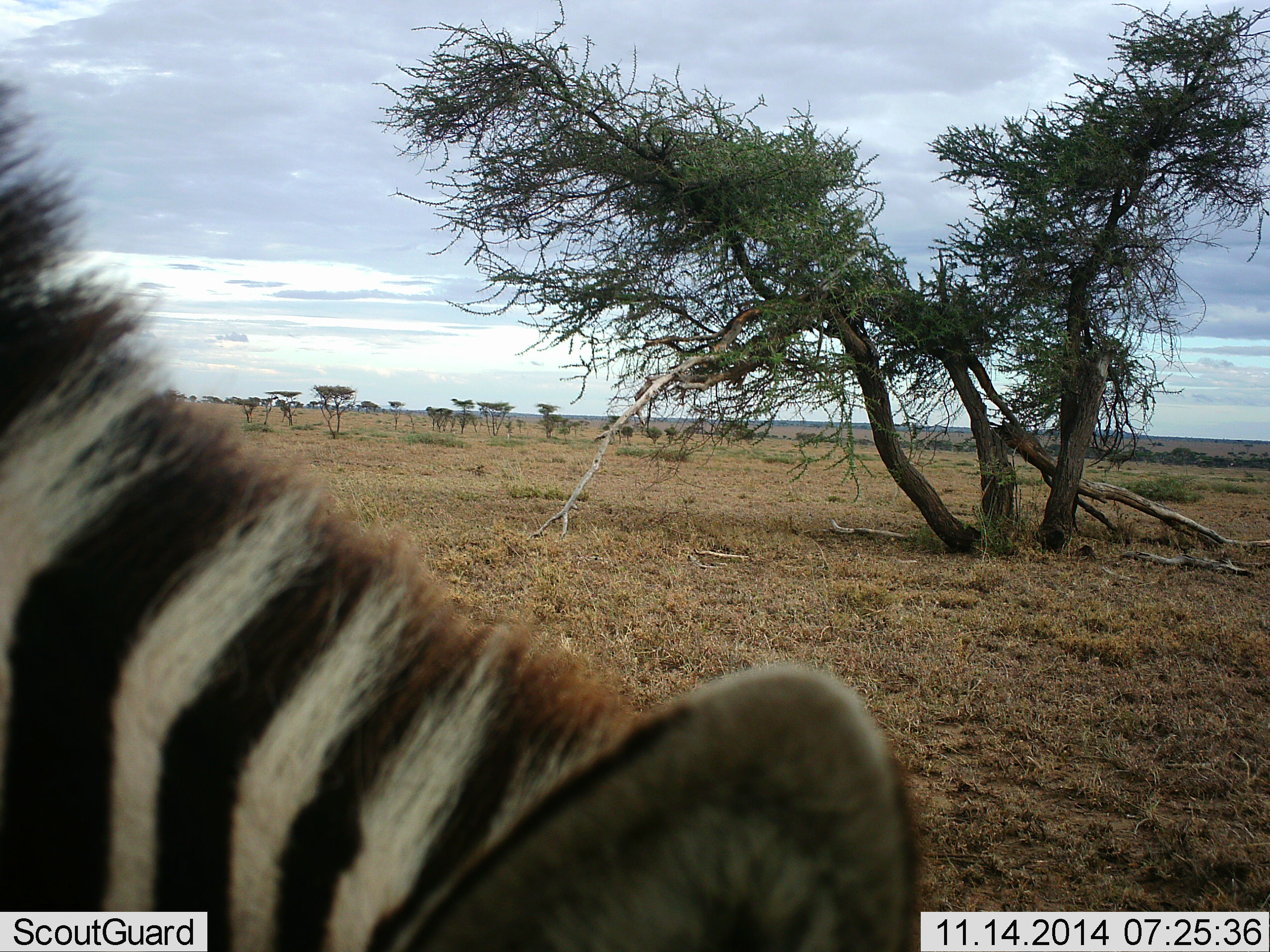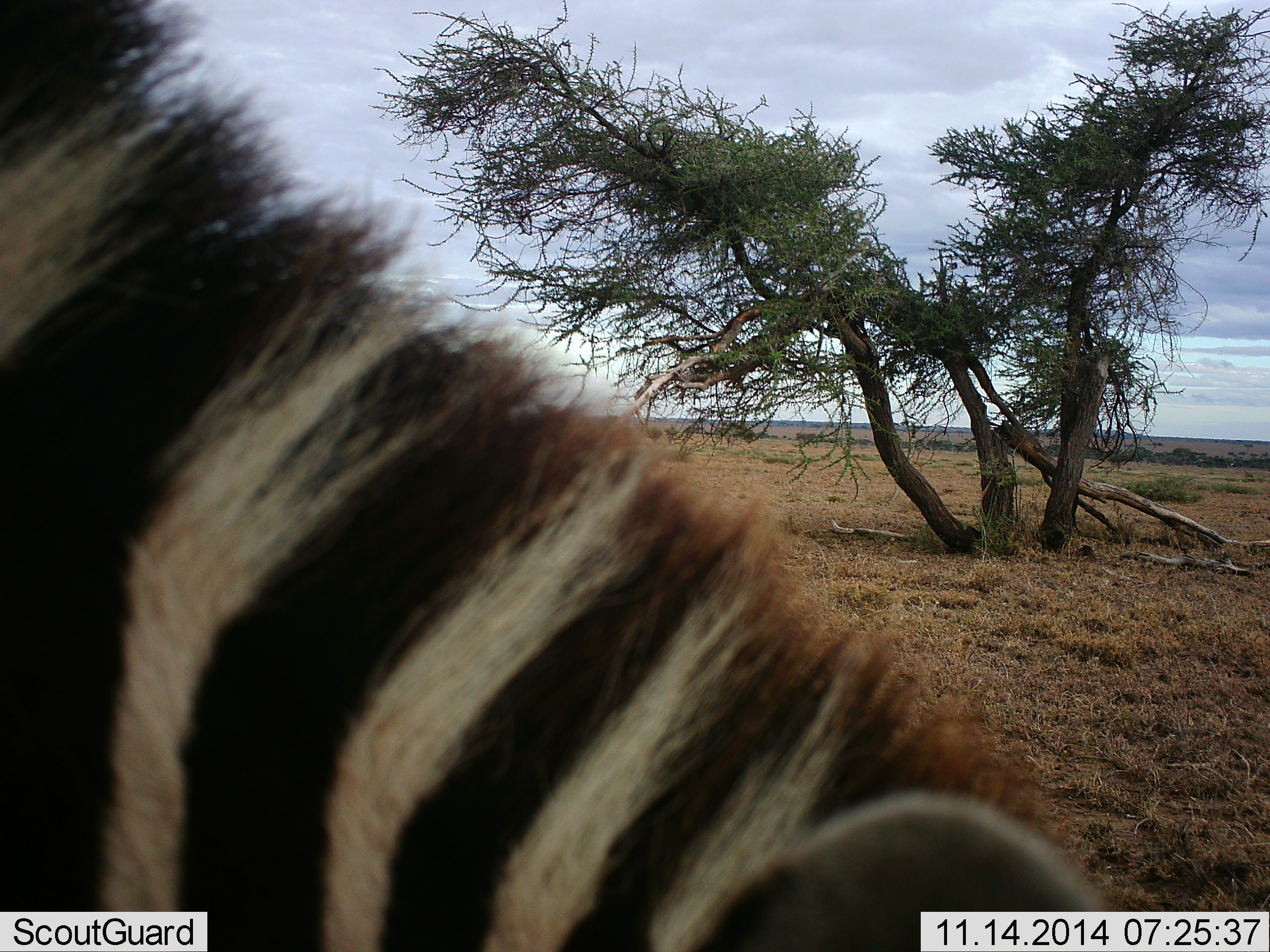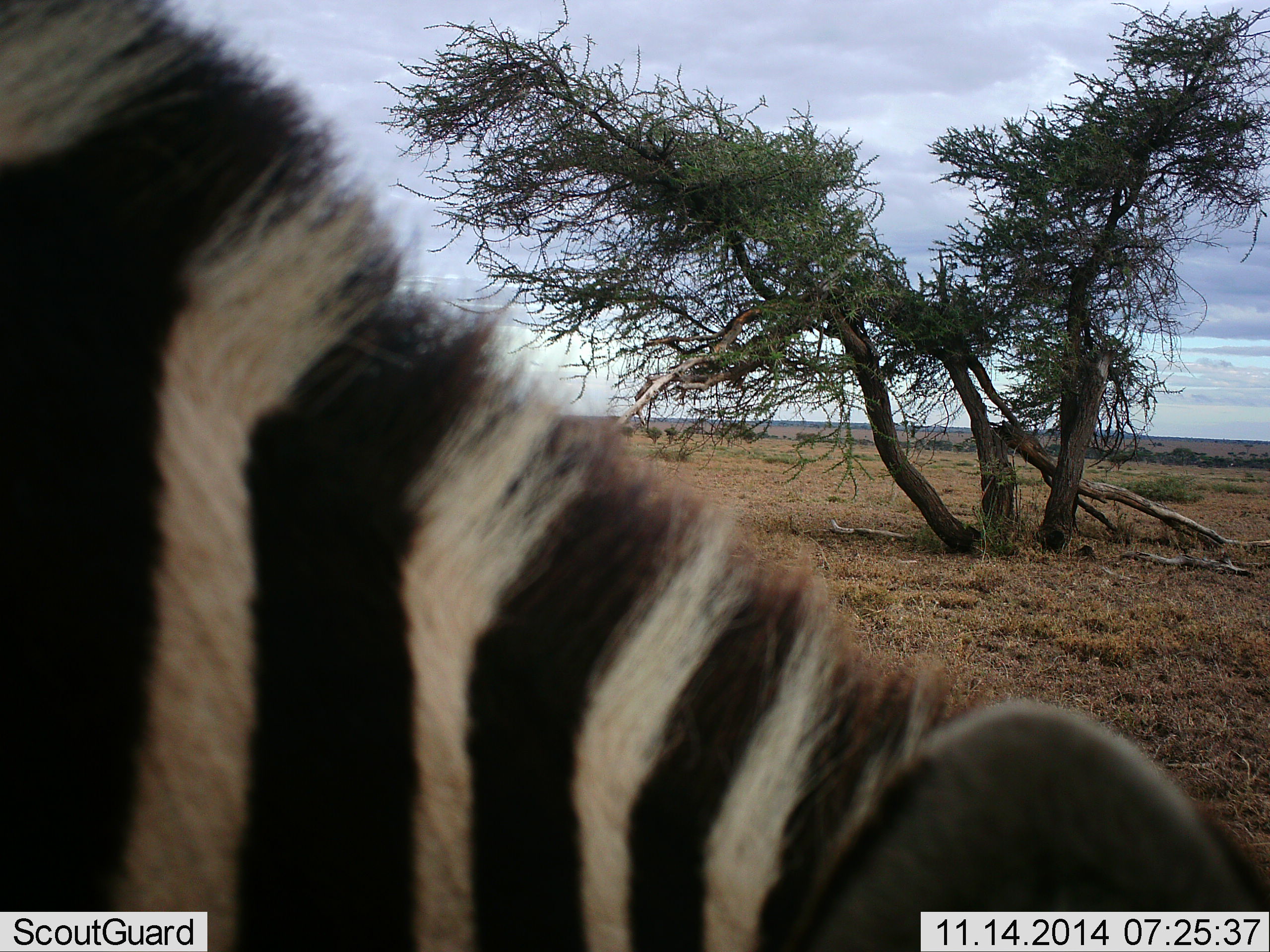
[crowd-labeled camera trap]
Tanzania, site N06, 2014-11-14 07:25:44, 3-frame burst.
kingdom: Animalia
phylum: Chordata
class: Mammalia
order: Perissodactyla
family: Equidae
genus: Equus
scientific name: Equus quagga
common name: plains zebra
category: zebra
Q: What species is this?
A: Zebra (plains zebra) (Equus quagga).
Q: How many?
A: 1.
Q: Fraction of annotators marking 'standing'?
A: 50%.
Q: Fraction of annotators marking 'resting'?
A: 0%.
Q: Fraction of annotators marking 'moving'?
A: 0%.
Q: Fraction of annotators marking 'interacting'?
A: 0%.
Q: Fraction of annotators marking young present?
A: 0%.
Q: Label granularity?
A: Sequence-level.